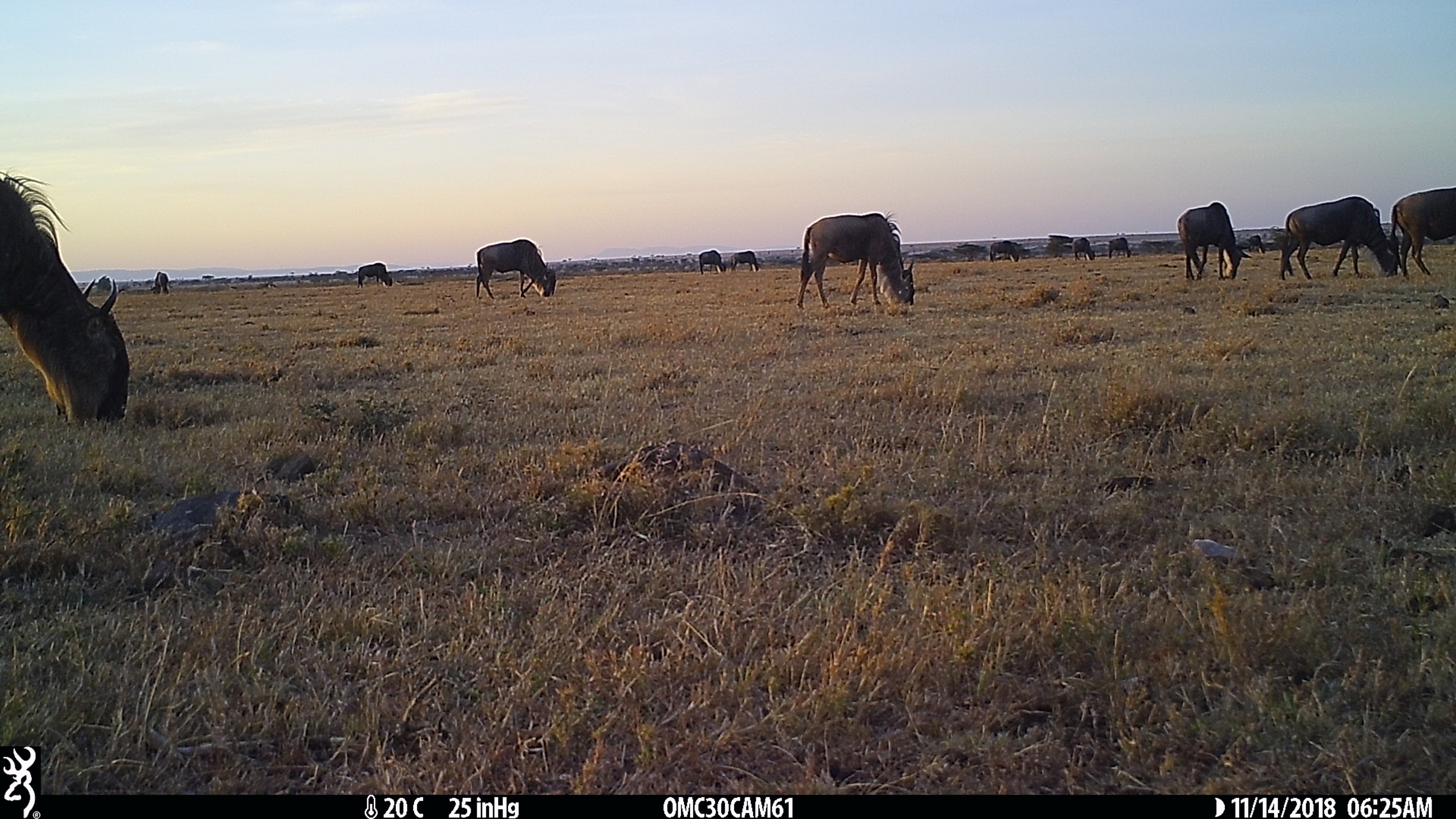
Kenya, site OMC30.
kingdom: Animalia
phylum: Chordata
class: Mammalia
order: Artiodactyla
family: Bovidae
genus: Connochaetes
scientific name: Connochaetes taurinus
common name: blue wildebeest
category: wildebeest